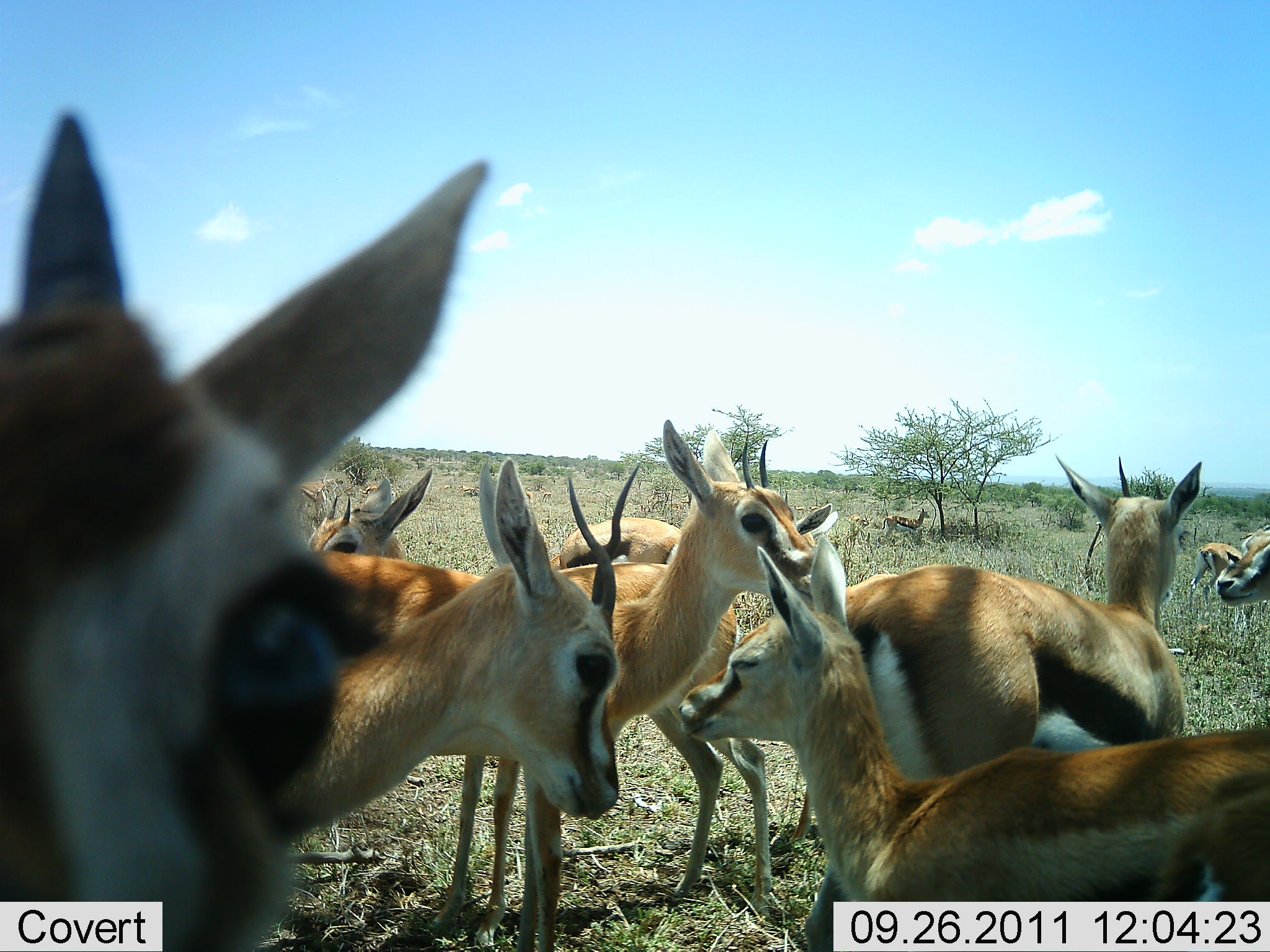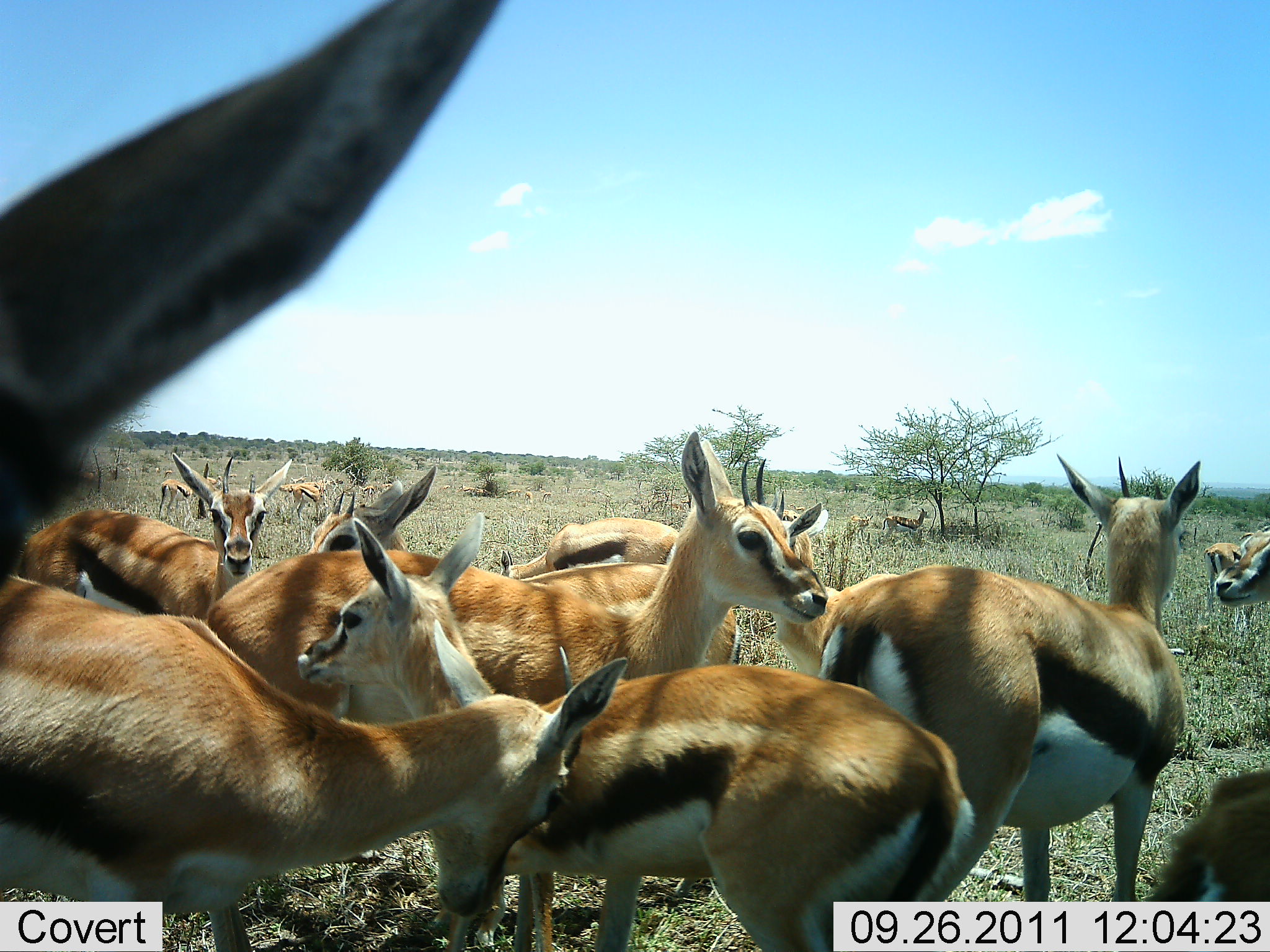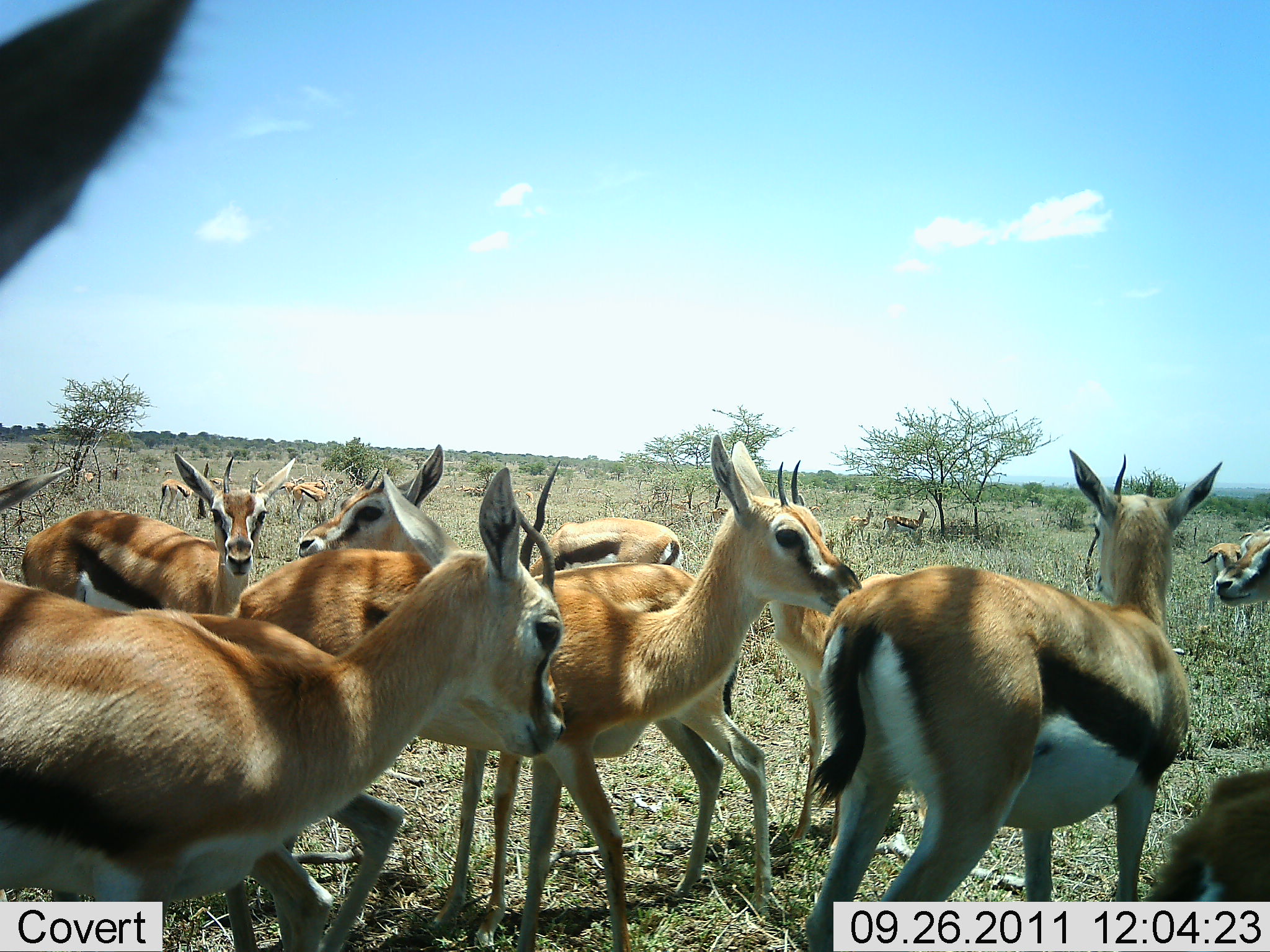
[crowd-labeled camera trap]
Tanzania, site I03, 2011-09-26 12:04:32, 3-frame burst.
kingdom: Animalia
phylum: Chordata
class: Mammalia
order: Artiodactyla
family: Bovidae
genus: Eudorcas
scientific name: Eudorcas thomsonii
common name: thomson's gazelle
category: gazellethomsons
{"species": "gazellethomsons (thomson's gazelle) (Eudorcas thomsonii)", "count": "11-50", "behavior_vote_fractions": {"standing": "83%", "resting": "0%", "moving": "42%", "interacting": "25%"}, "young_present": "8%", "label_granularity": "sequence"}